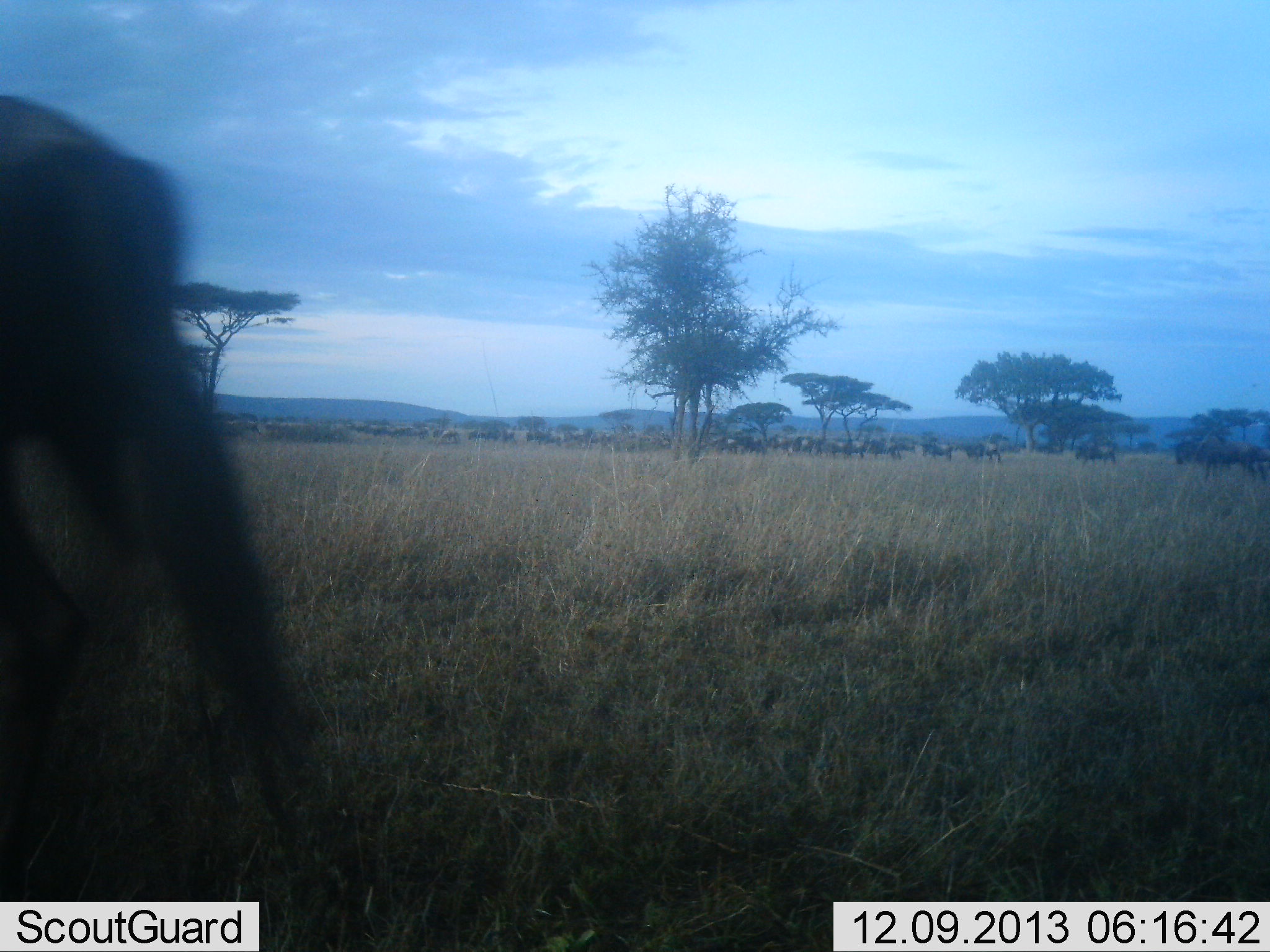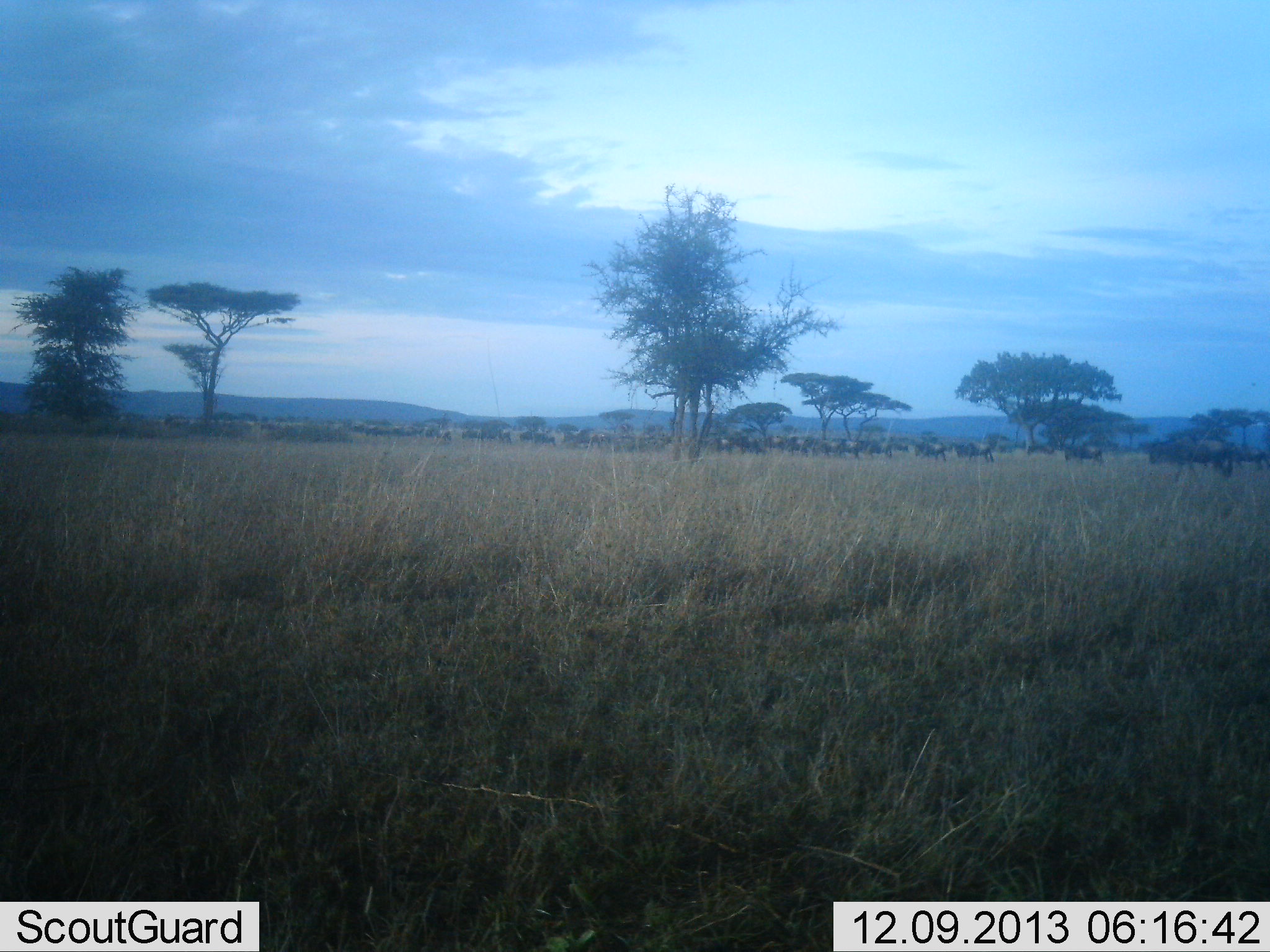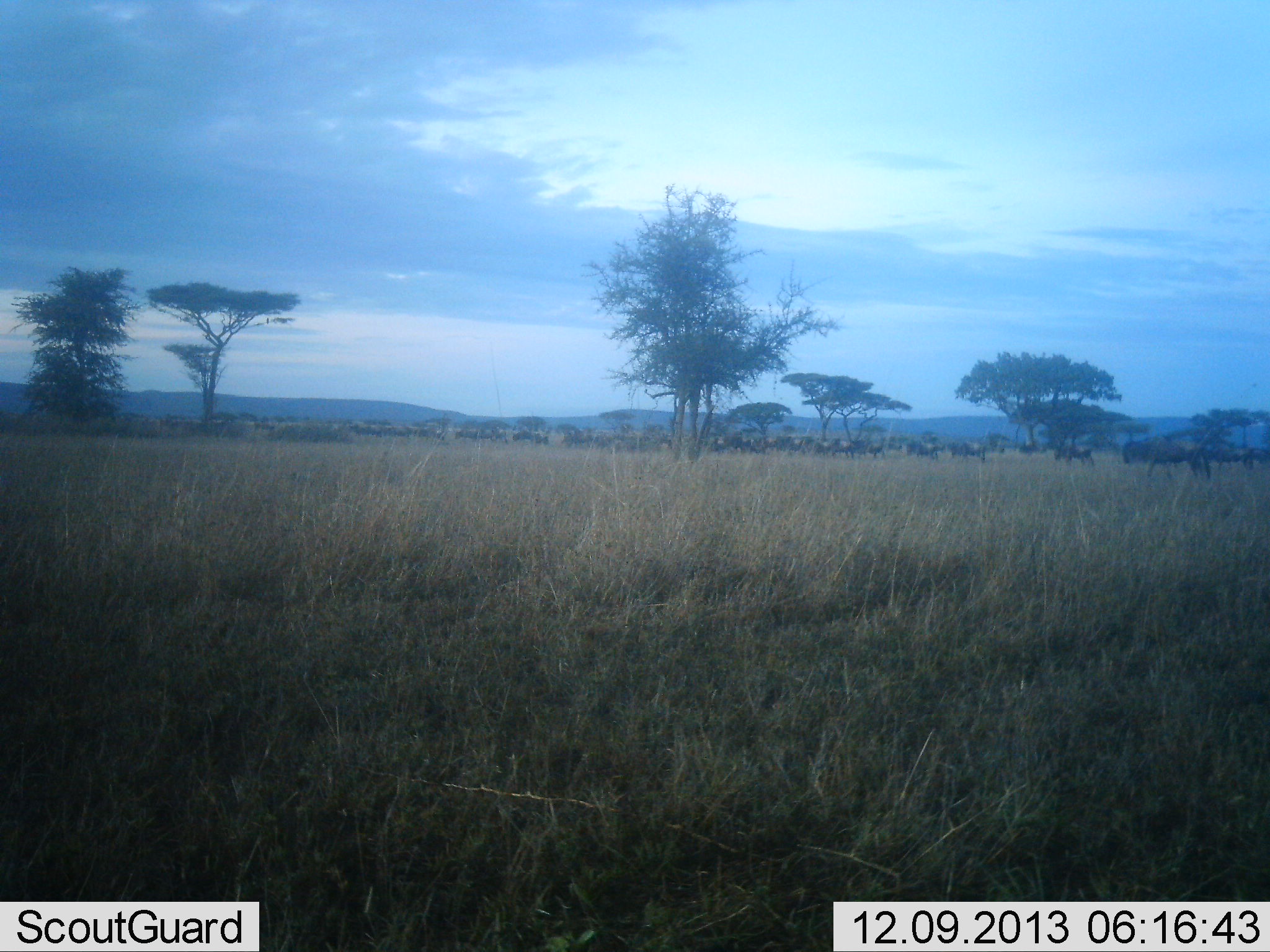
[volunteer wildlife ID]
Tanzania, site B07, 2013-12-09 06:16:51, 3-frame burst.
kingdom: Animalia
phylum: Chordata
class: Mammalia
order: Artiodactyla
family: Bovidae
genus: Connochaetes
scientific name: Connochaetes taurinus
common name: blue wildebeest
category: wildebeest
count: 51+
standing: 0%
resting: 0%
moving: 100%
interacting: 0%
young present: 0%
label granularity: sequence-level